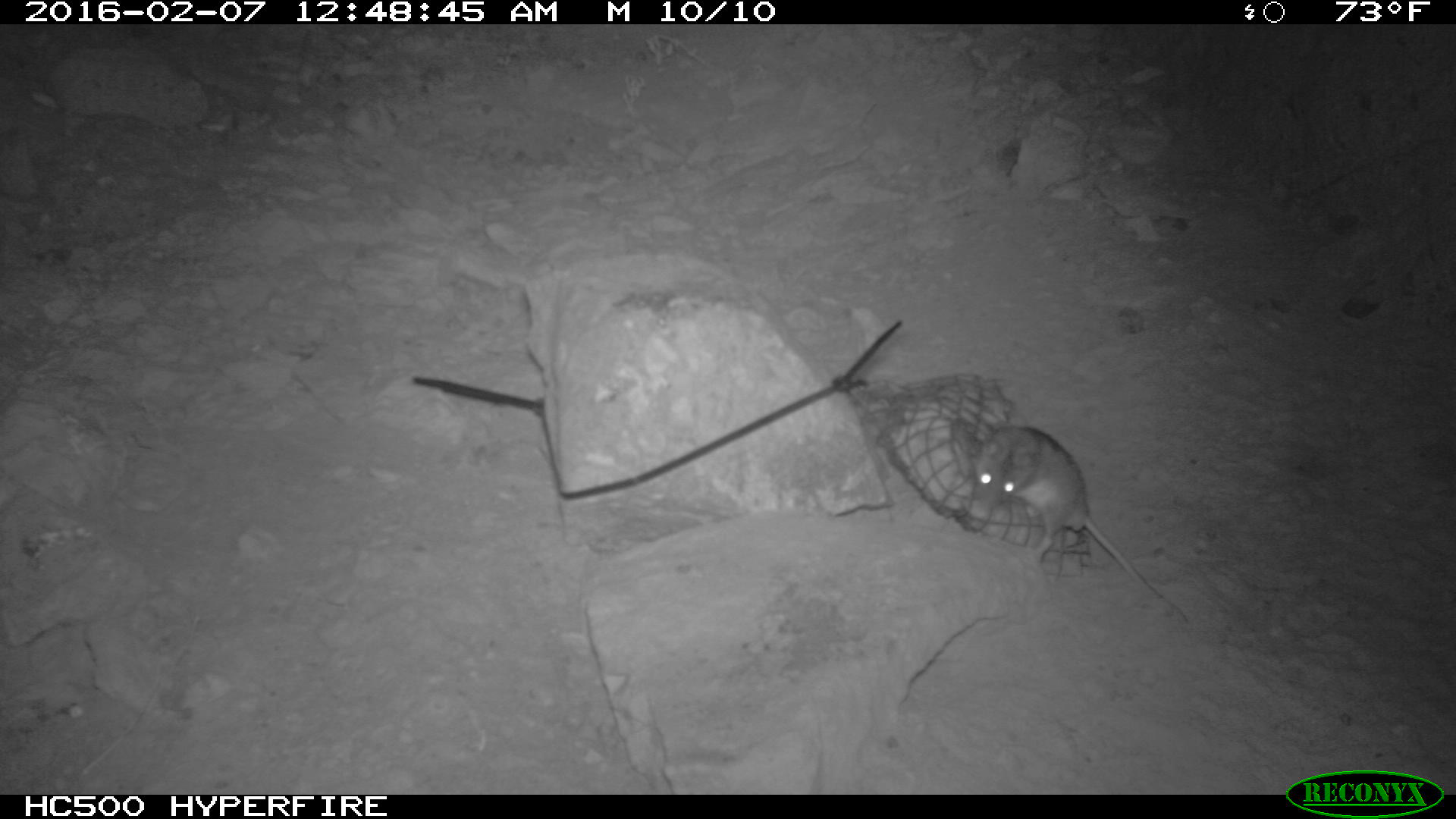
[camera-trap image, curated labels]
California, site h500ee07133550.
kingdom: Animalia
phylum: Chordata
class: Mammalia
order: Rodentia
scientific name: Rodentia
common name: rodent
Rodent (Rodentia).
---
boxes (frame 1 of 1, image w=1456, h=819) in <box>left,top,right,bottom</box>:
rodent: <box>949,420,1193,623</box>